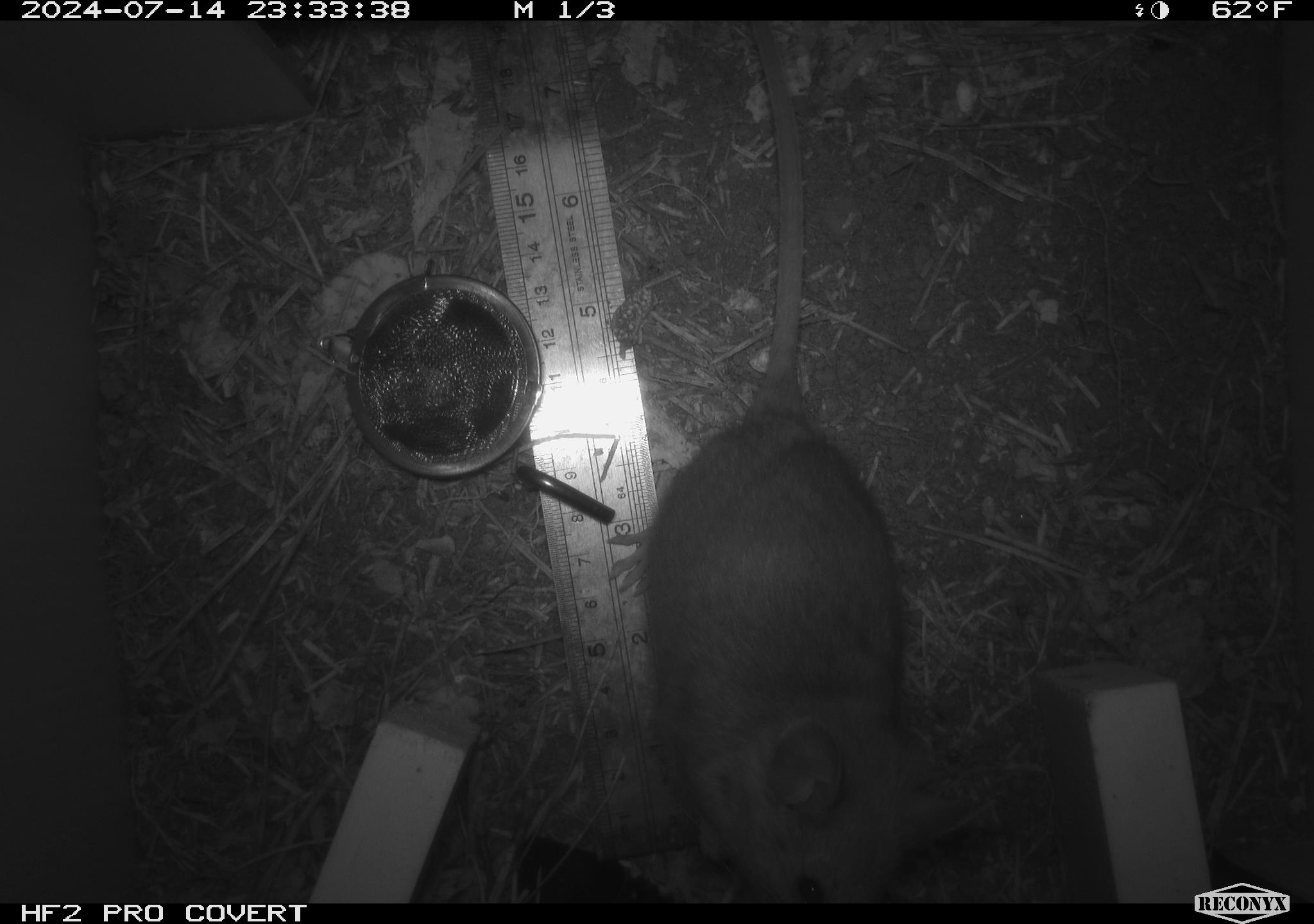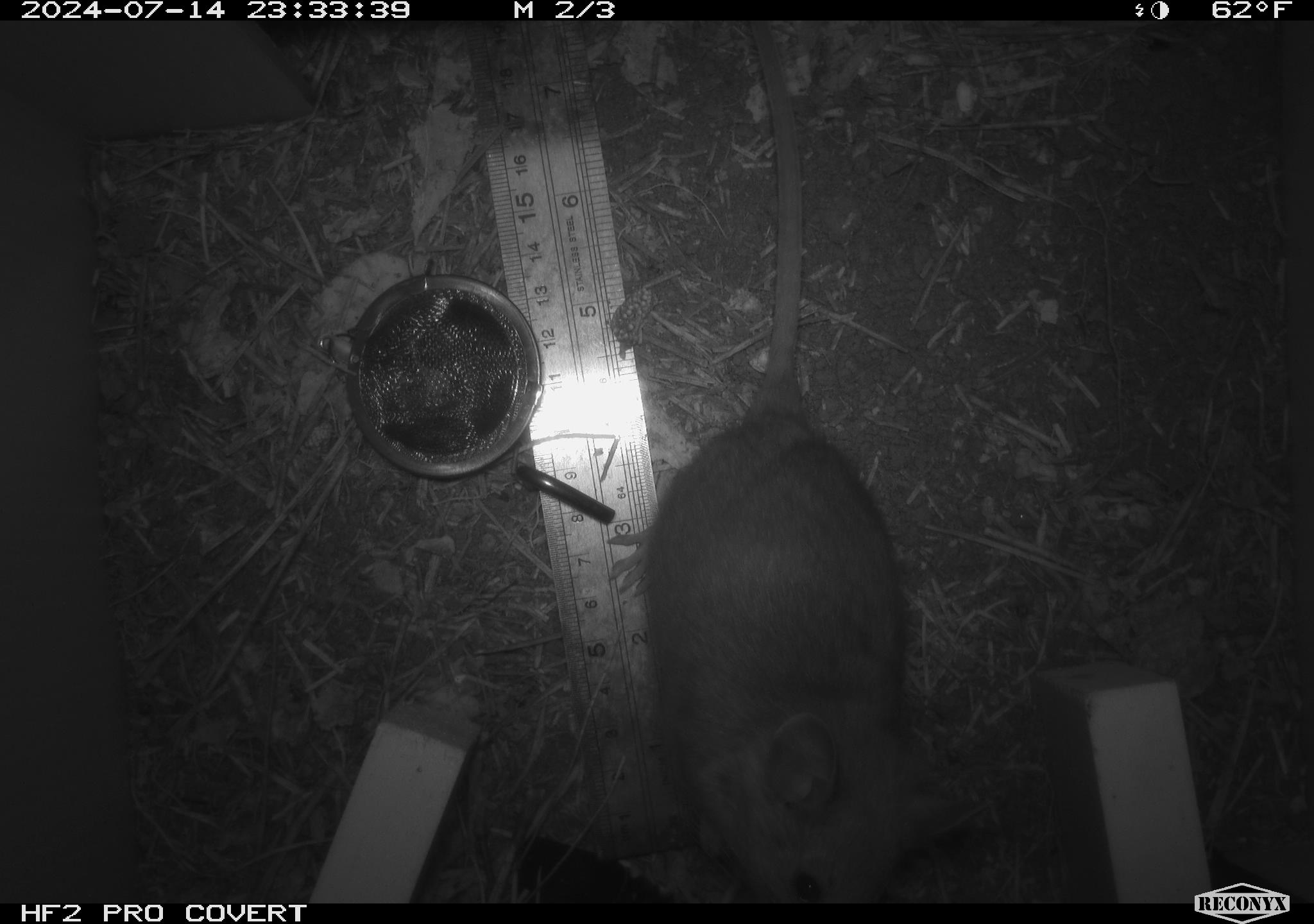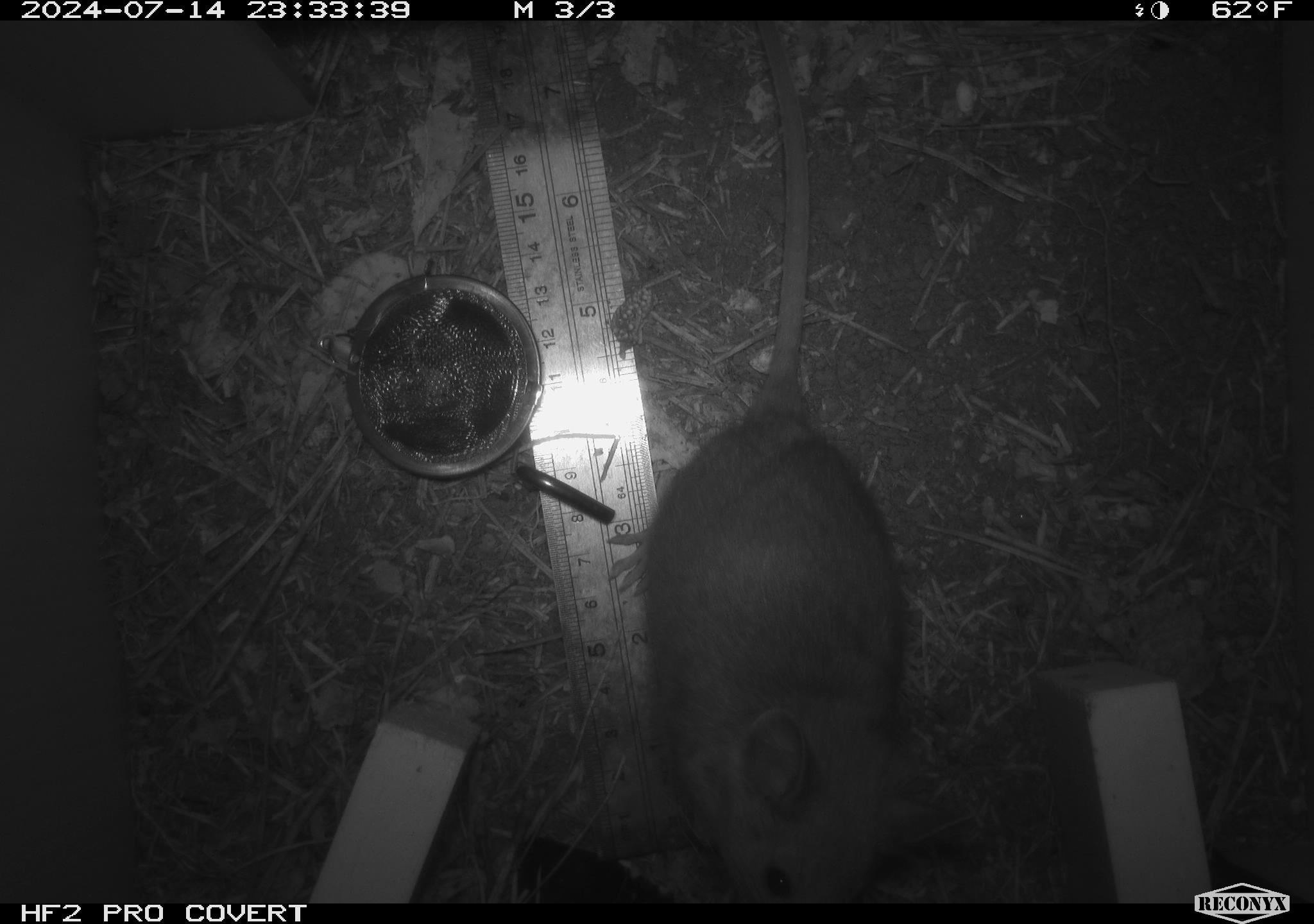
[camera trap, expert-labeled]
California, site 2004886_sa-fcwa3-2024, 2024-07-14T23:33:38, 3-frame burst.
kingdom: Animalia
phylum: Chordata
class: Mammalia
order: Rodentia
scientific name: Rodentia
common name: mouse species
Mouse species (Rodentia).